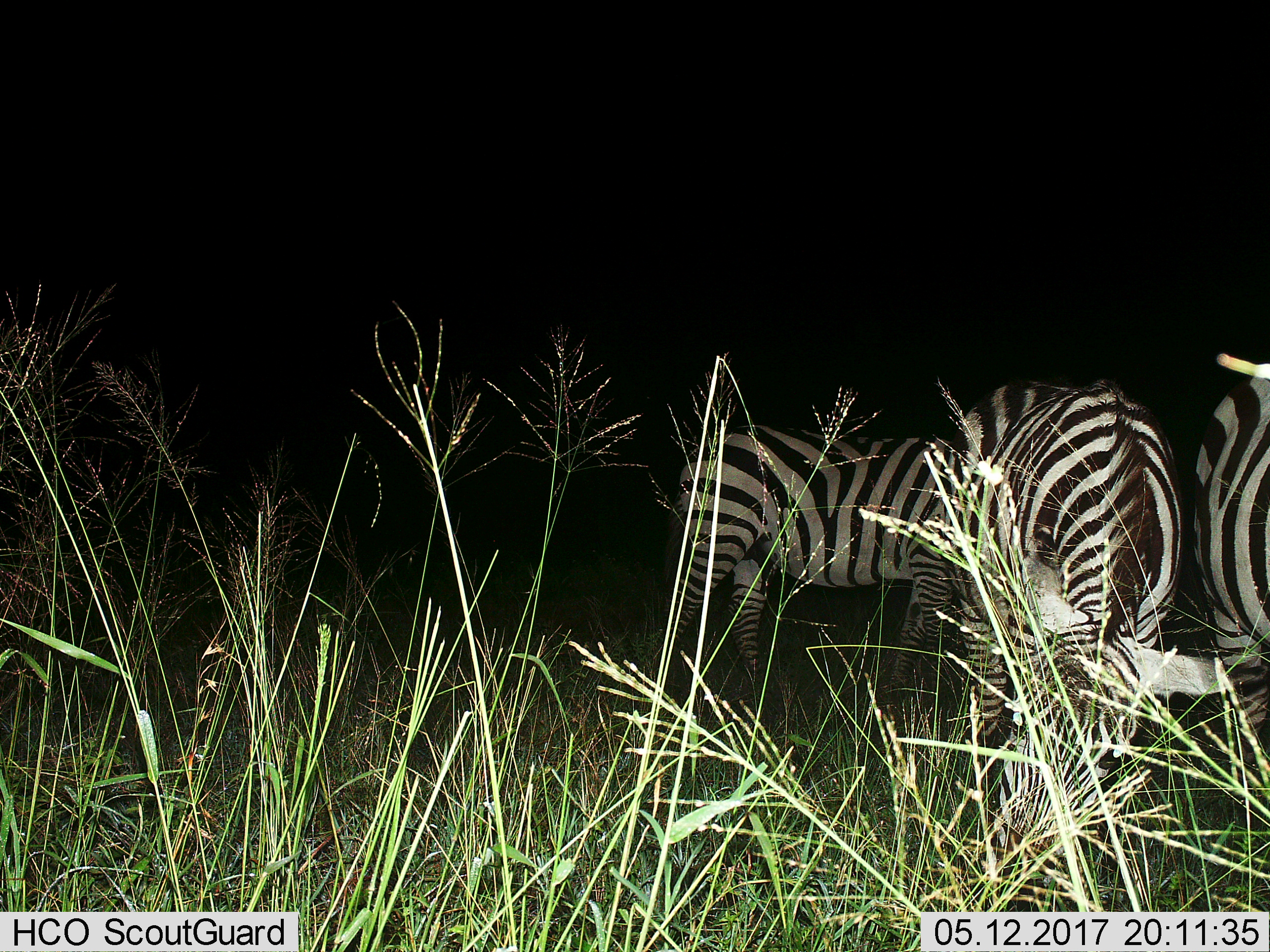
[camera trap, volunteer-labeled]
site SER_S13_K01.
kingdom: Animalia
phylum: Chordata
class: Mammalia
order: Perissodactyla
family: Equidae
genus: Equus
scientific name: Equus quagga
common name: plains zebra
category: zebraplains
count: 3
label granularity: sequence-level